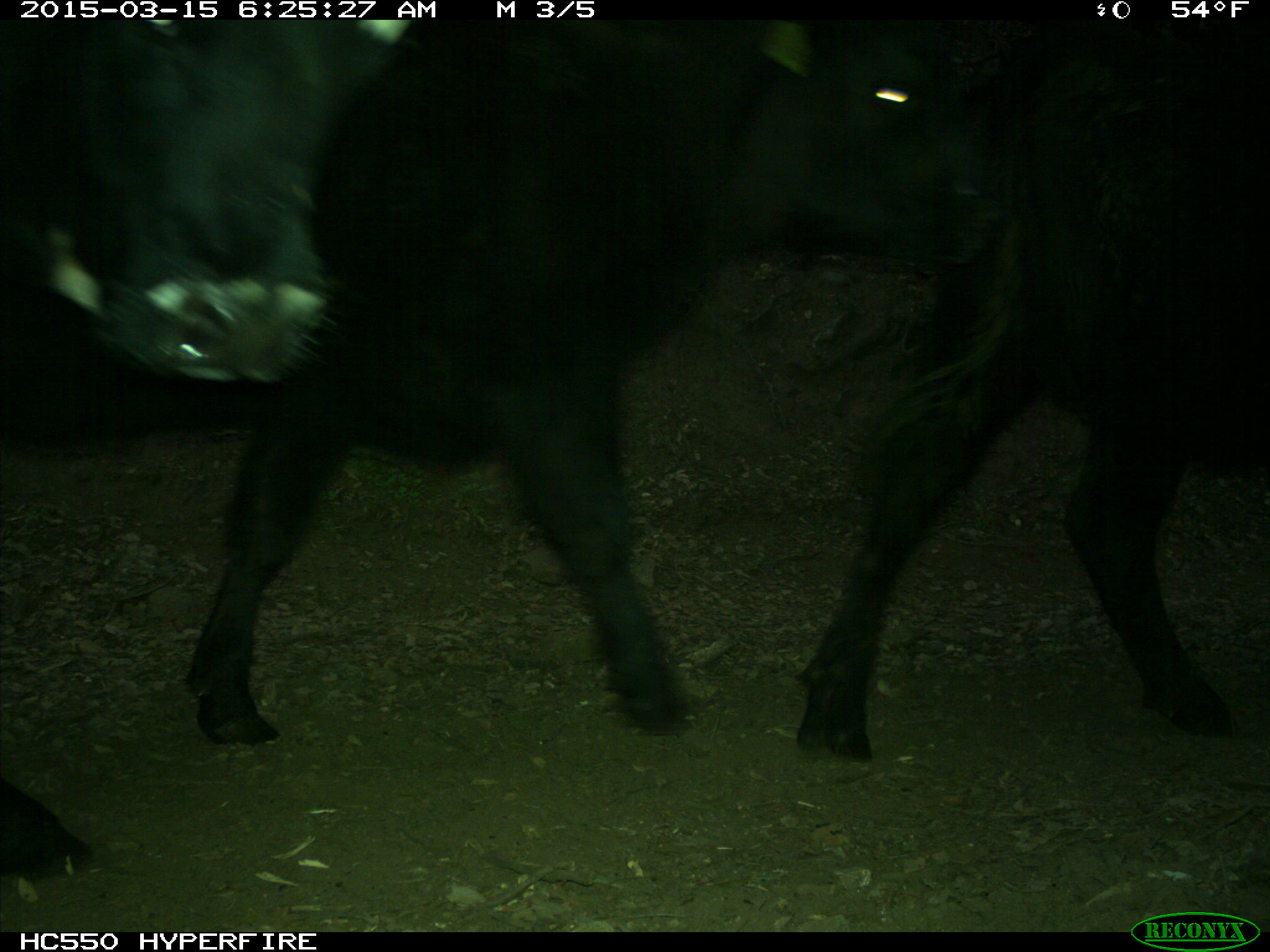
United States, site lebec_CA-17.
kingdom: Animalia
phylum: Chordata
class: Mammalia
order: Artiodactyla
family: Bovidae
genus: Bos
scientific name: Bos taurus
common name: domestic cow